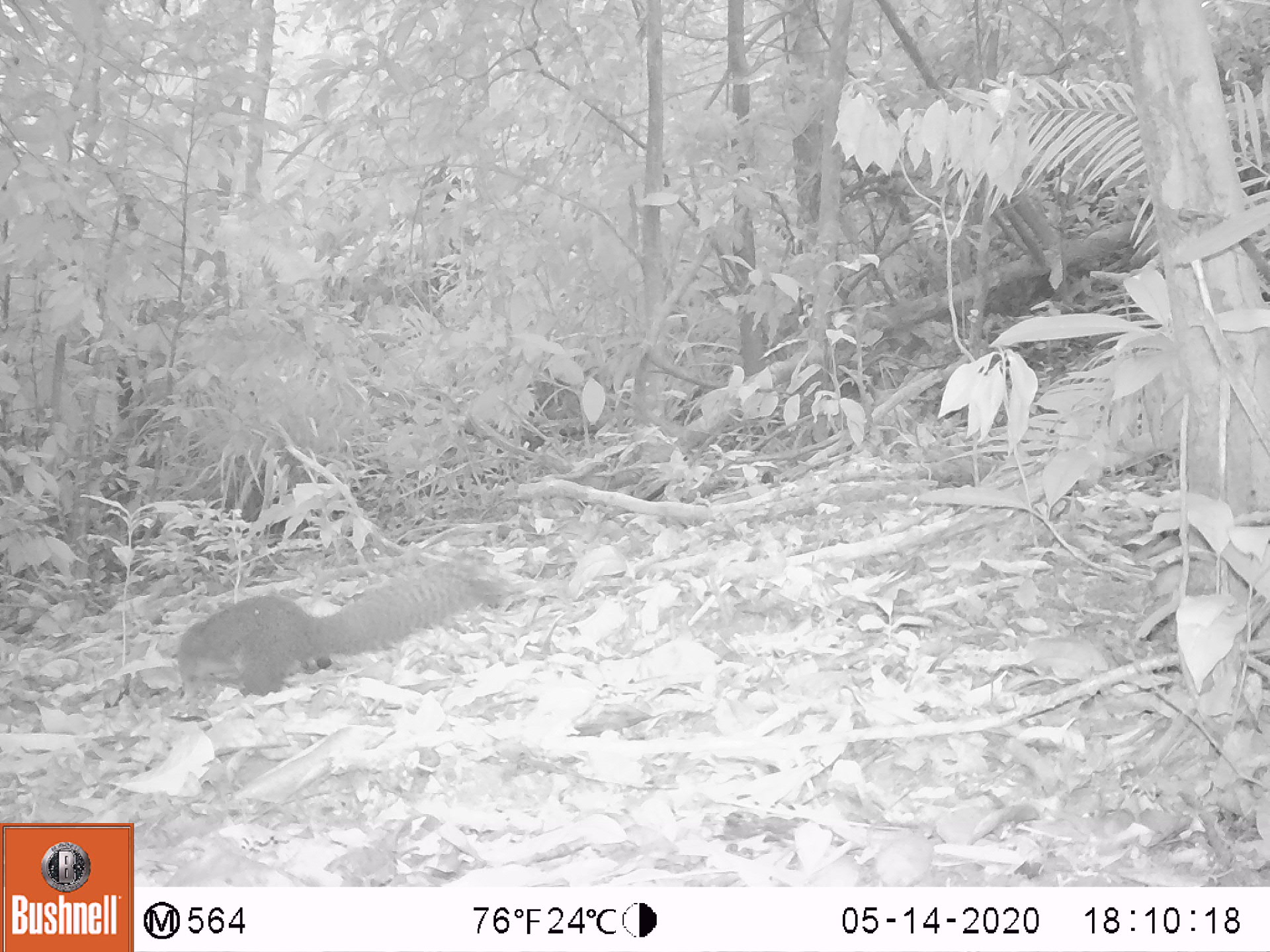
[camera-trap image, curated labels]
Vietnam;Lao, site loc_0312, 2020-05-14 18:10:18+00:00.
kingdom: Animalia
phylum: Chordata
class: Mammalia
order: Rodentia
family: Sciuridae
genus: Callosciurus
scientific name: Callosciurus erythraeus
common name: pallas's squirrel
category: pallass squirrel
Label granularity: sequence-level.